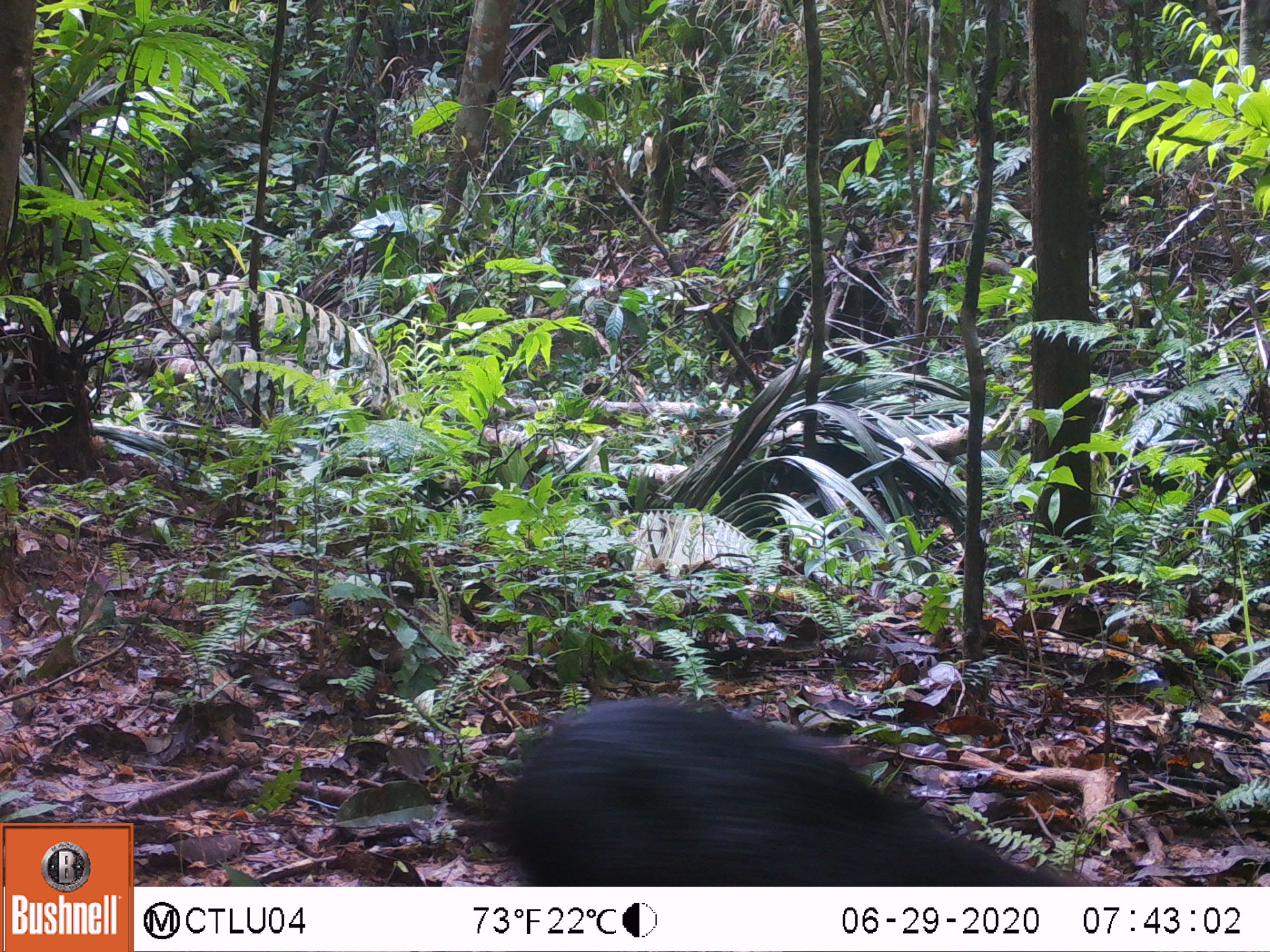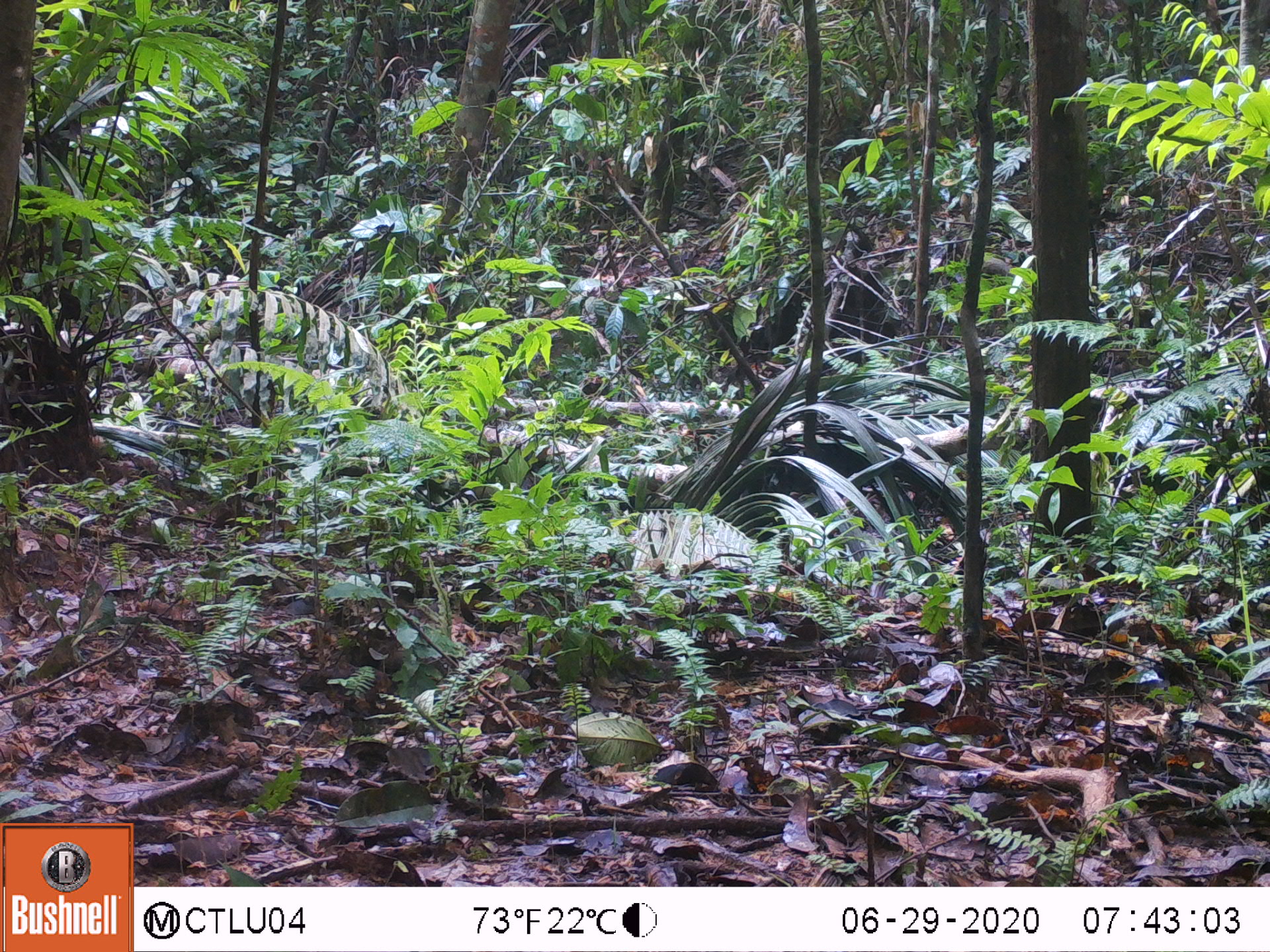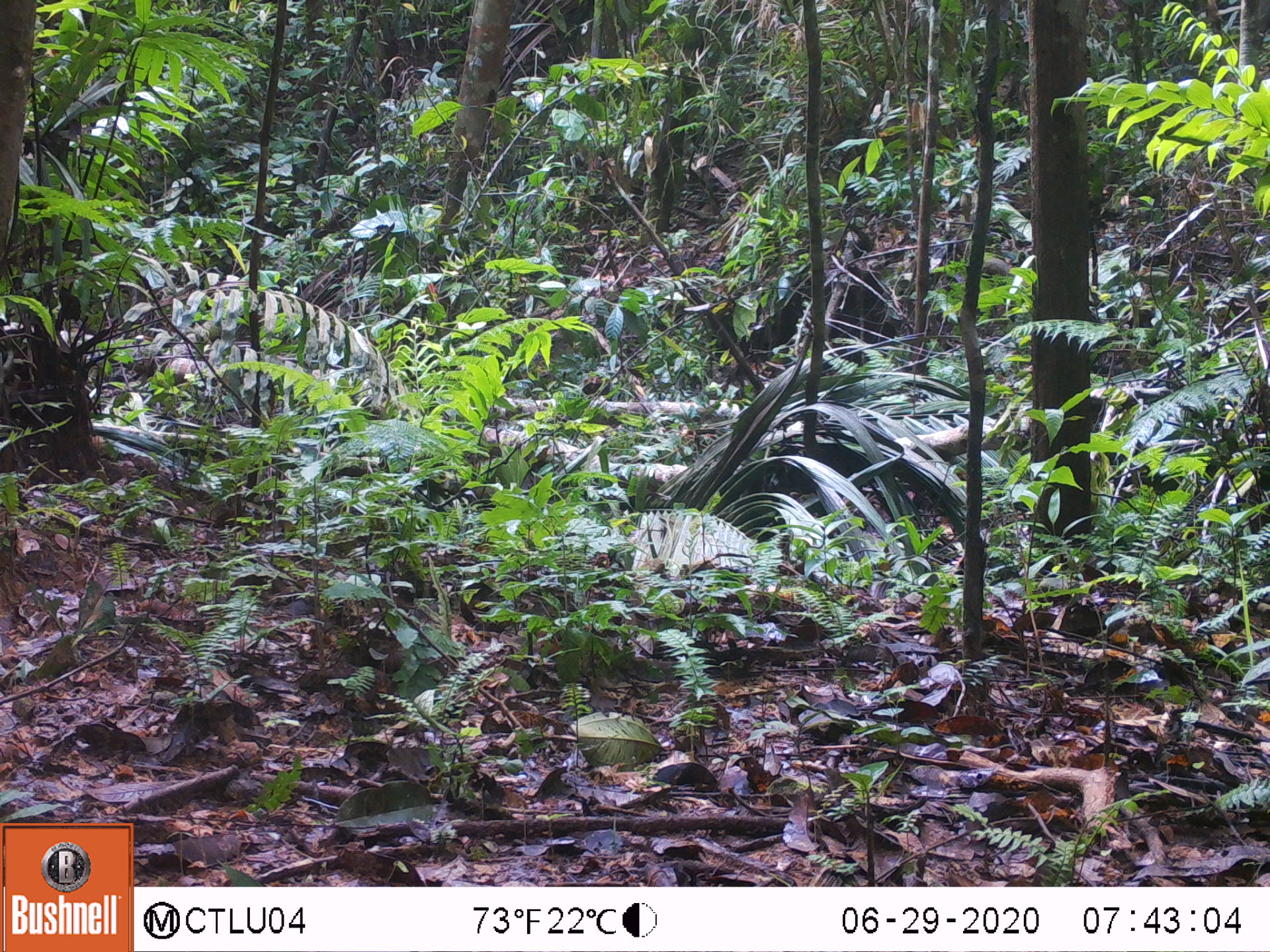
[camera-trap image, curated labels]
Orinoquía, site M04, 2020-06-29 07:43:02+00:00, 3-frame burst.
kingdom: Animalia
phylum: Chordata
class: Mammalia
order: Rodentia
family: Dasyproctidae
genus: Dasyprocta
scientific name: Dasyprocta fuliginosa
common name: black agouti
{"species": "black agouti (Dasyprocta fuliginosa)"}